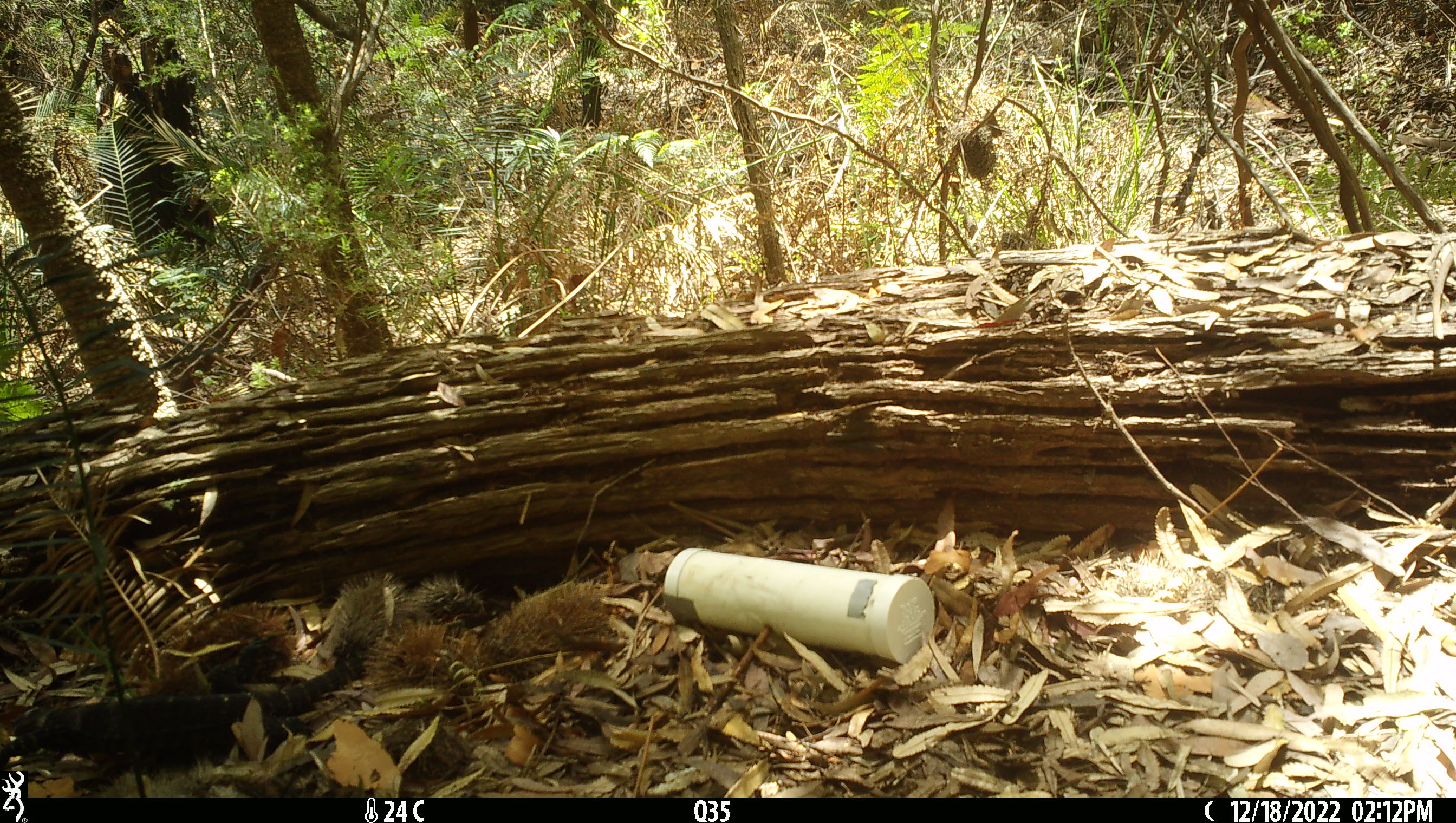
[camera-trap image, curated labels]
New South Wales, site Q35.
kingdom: Animalia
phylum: Chordata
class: Reptilia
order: Squamata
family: Varanidae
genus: Varanus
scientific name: Varanus varius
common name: lace monitor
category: goanna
Goanna (lace monitor) (Varanus varius).